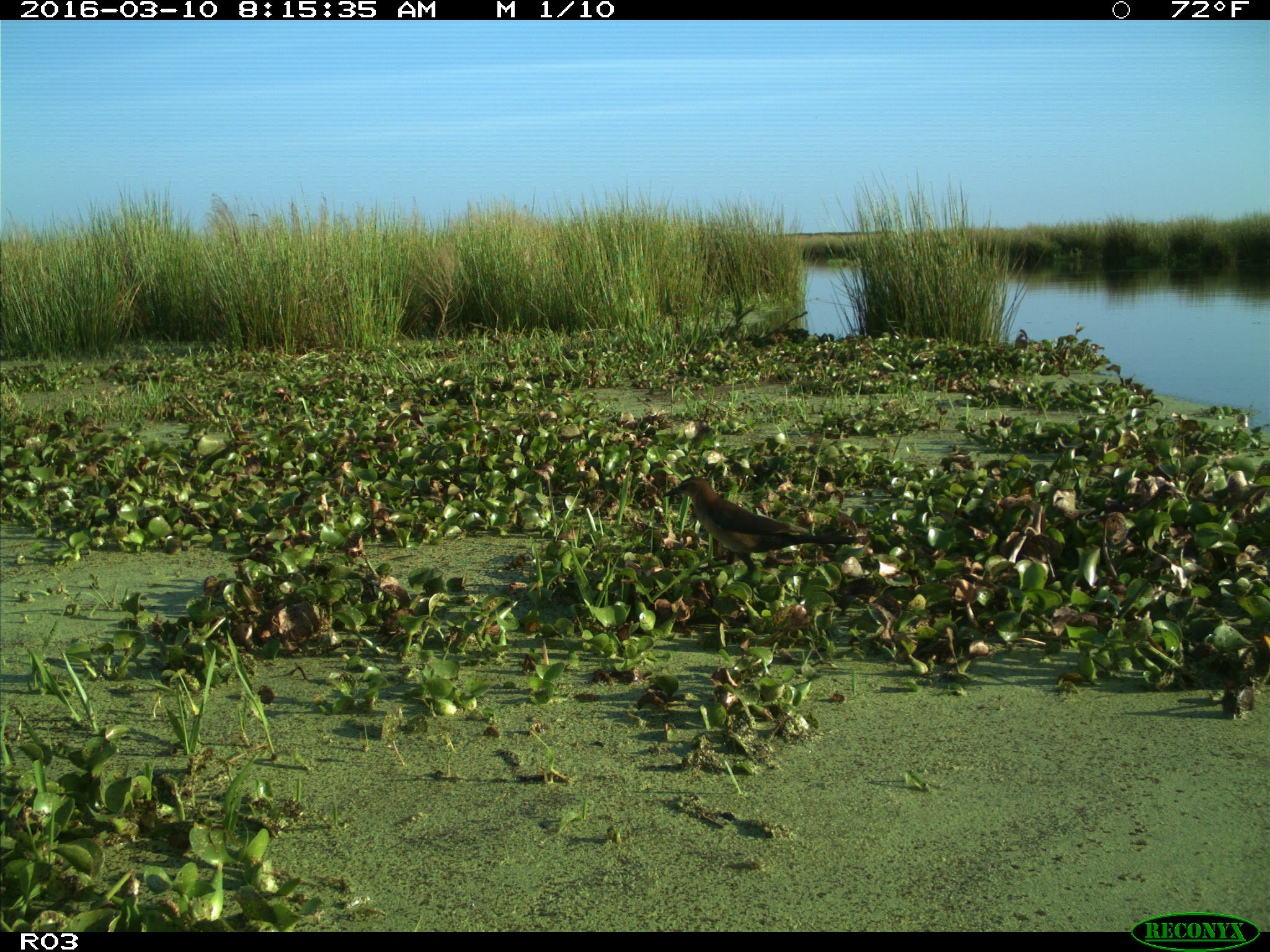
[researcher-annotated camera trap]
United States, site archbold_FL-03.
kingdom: Animalia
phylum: Chordata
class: Aves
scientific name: Aves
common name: birds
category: unidentified bird